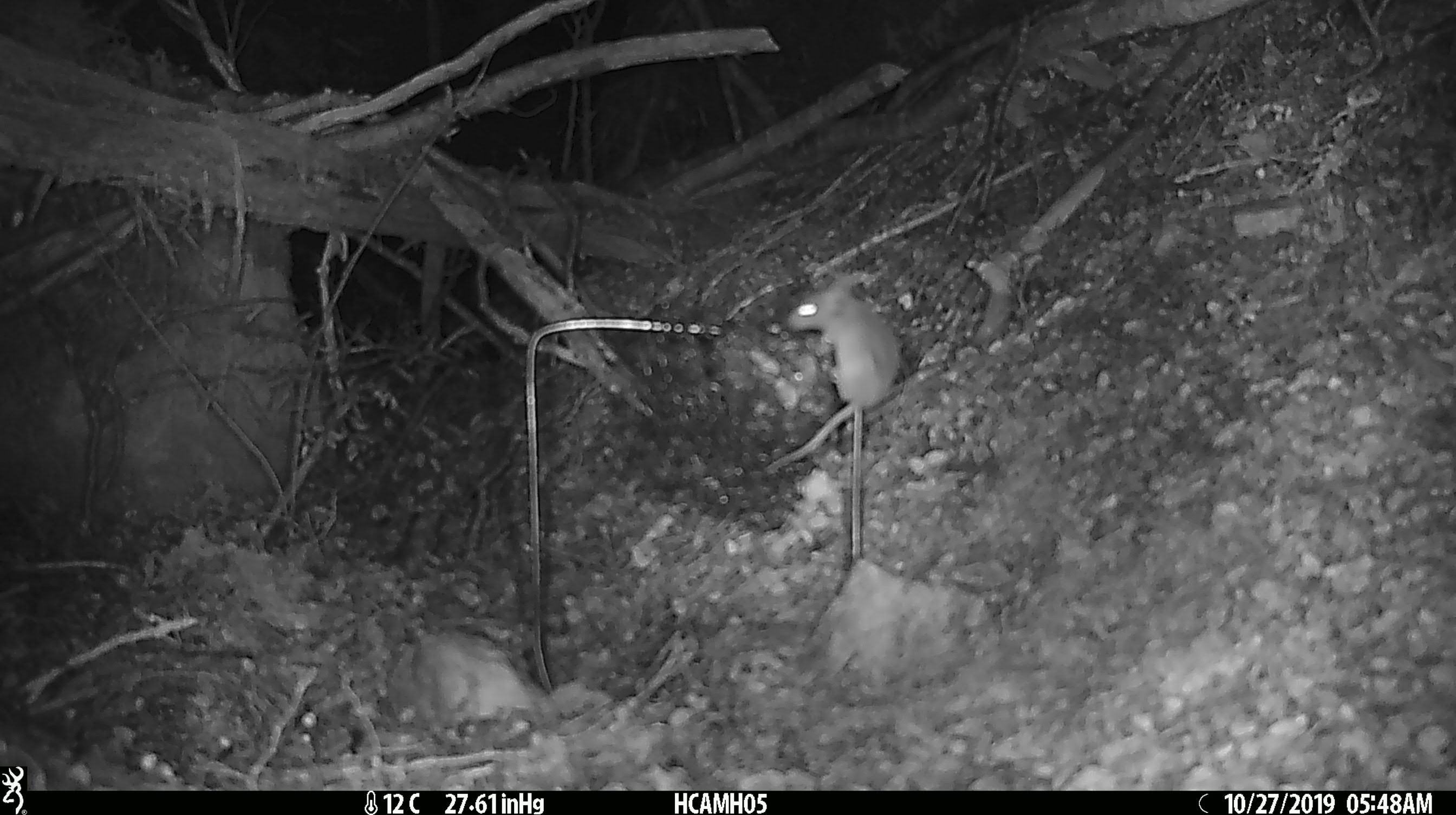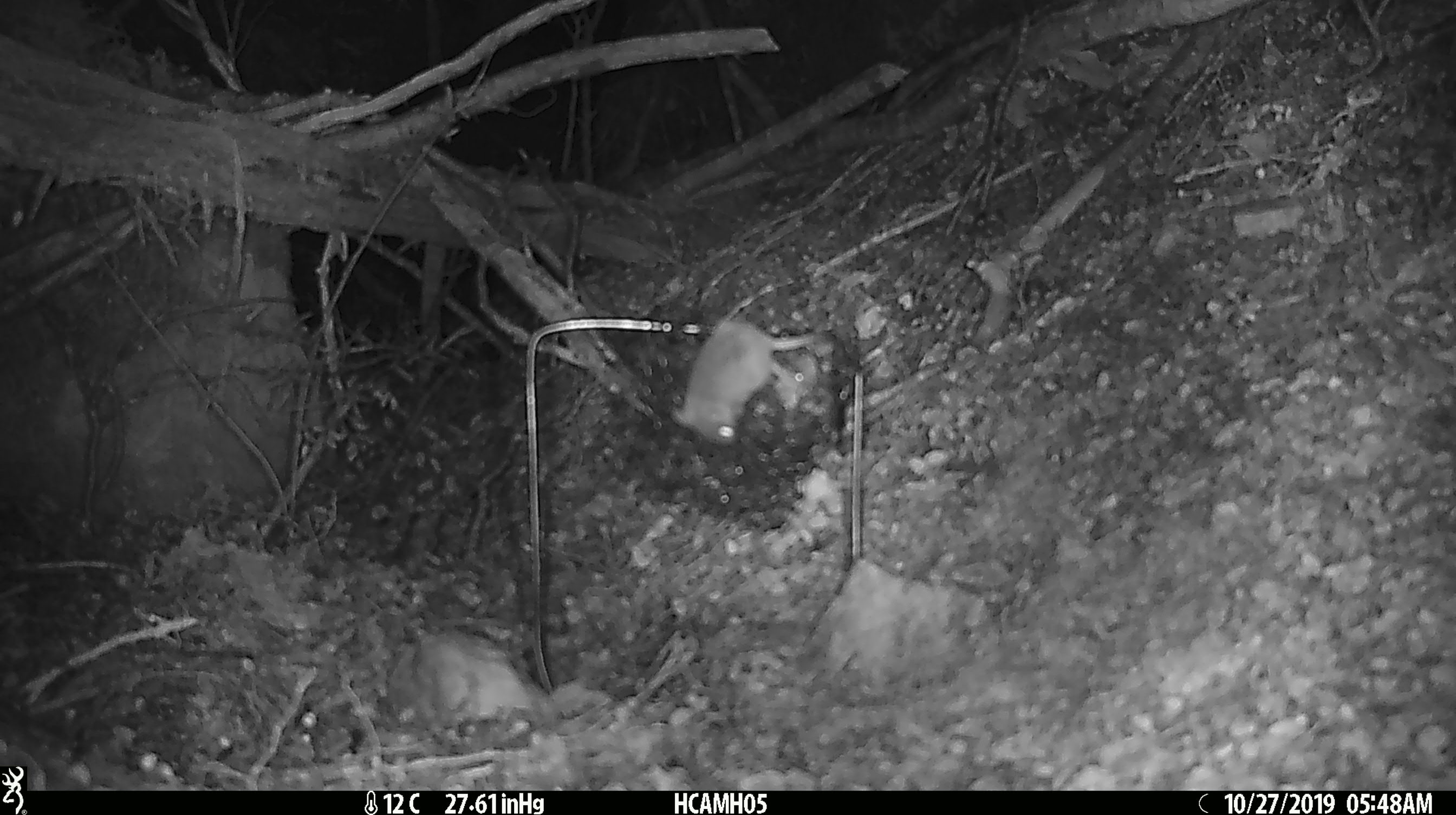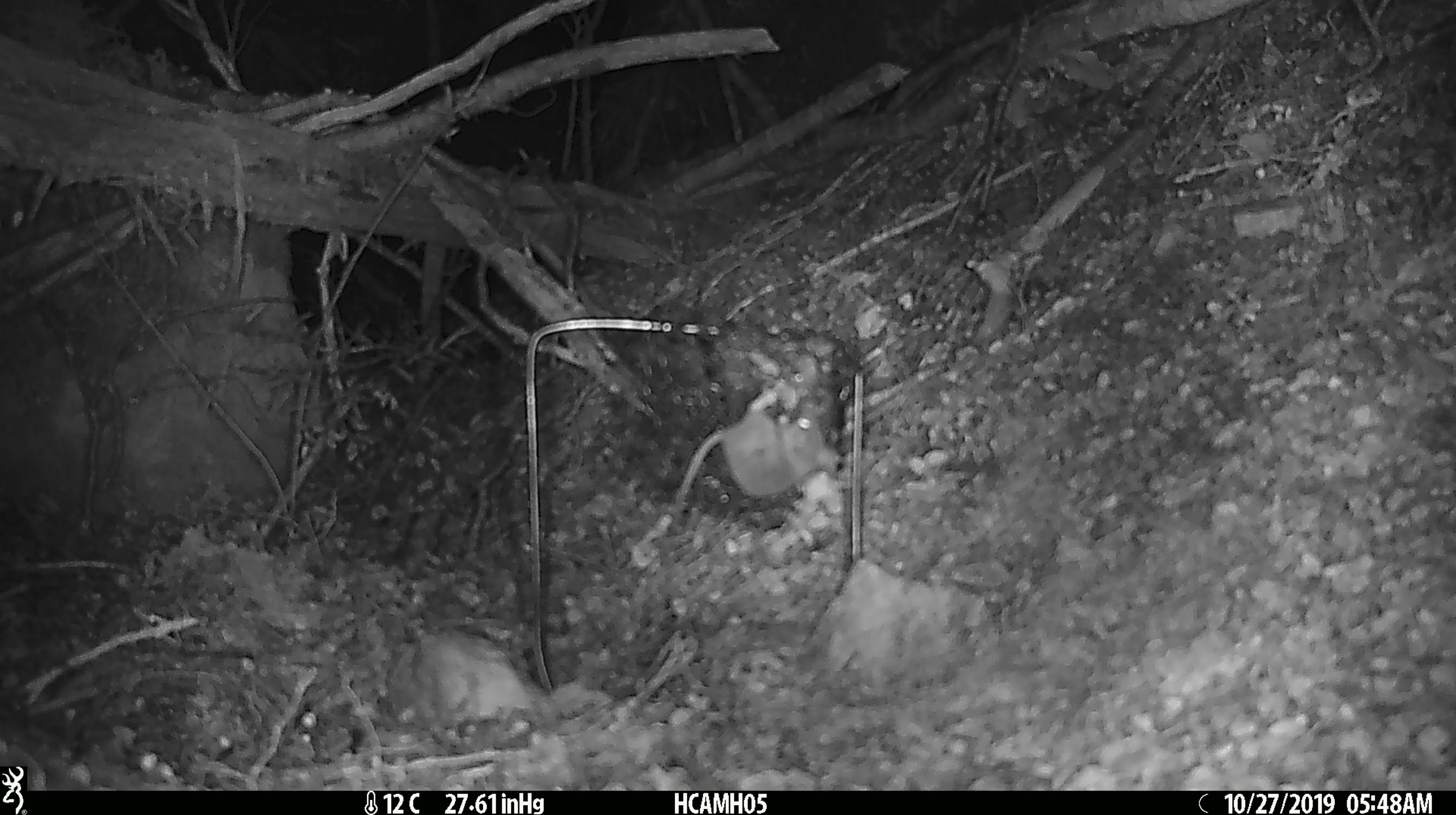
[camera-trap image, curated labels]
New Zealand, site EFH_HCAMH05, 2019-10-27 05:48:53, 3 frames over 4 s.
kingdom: Animalia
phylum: Chordata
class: Mammalia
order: Rodentia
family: Muridae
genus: Mus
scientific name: Mus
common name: mouse